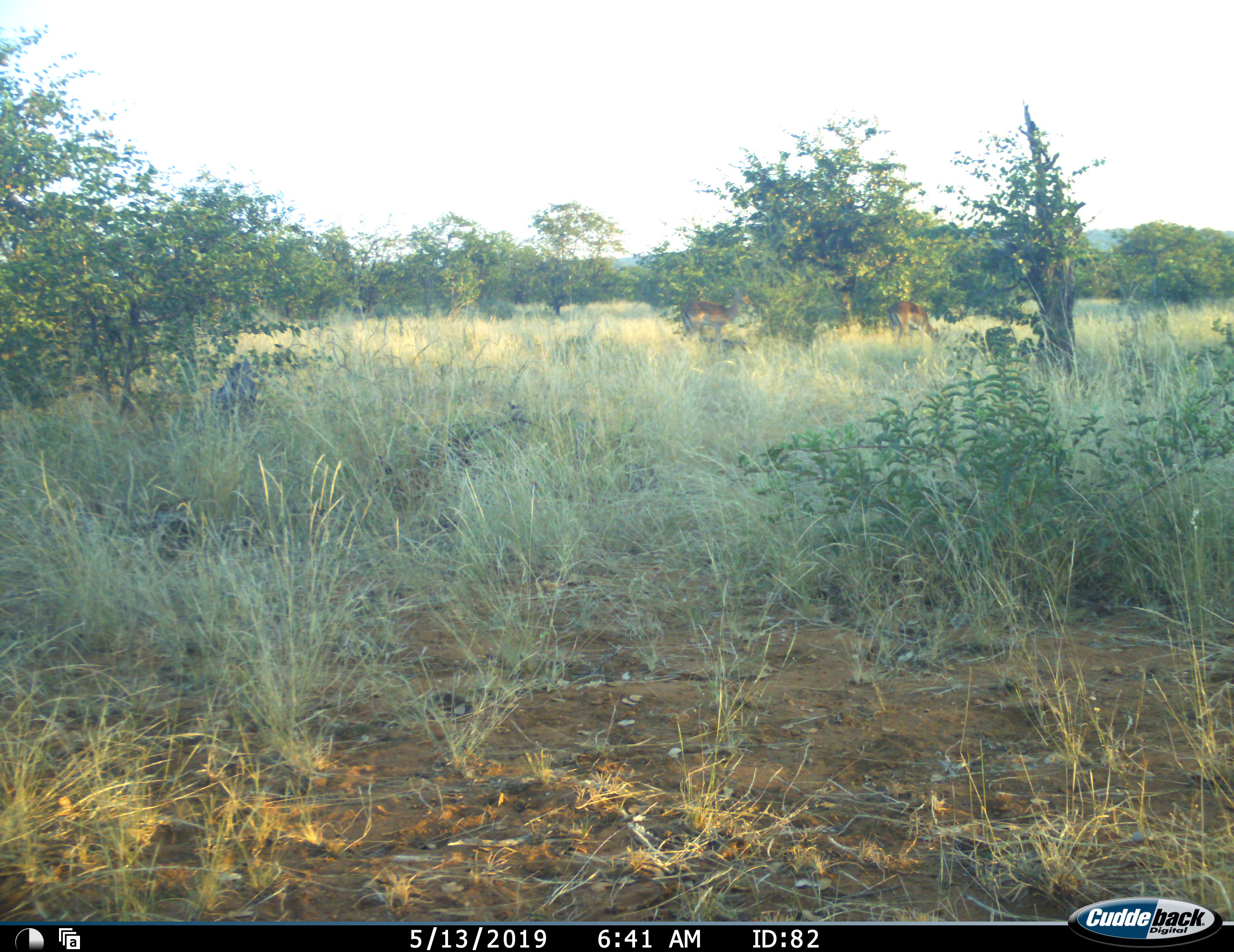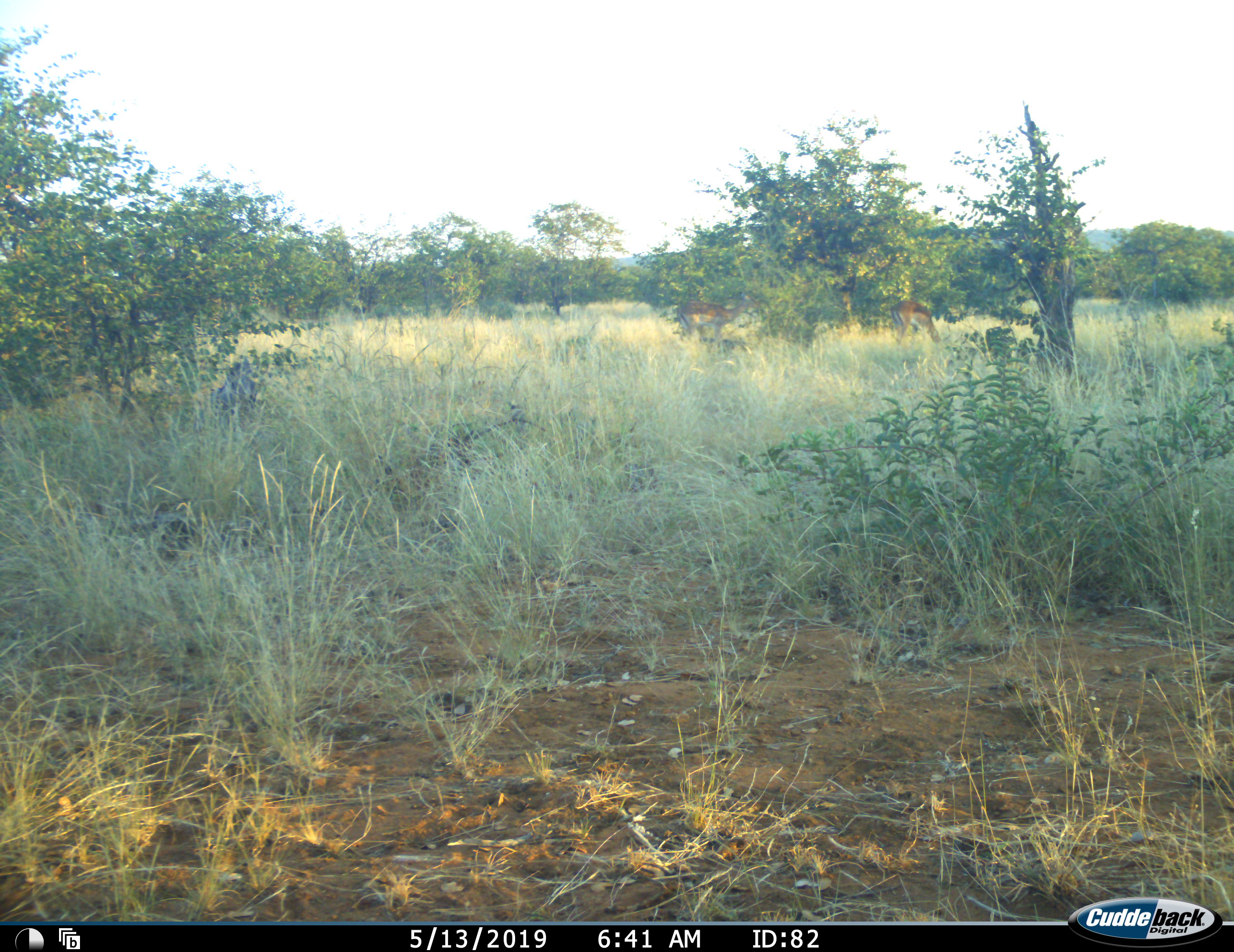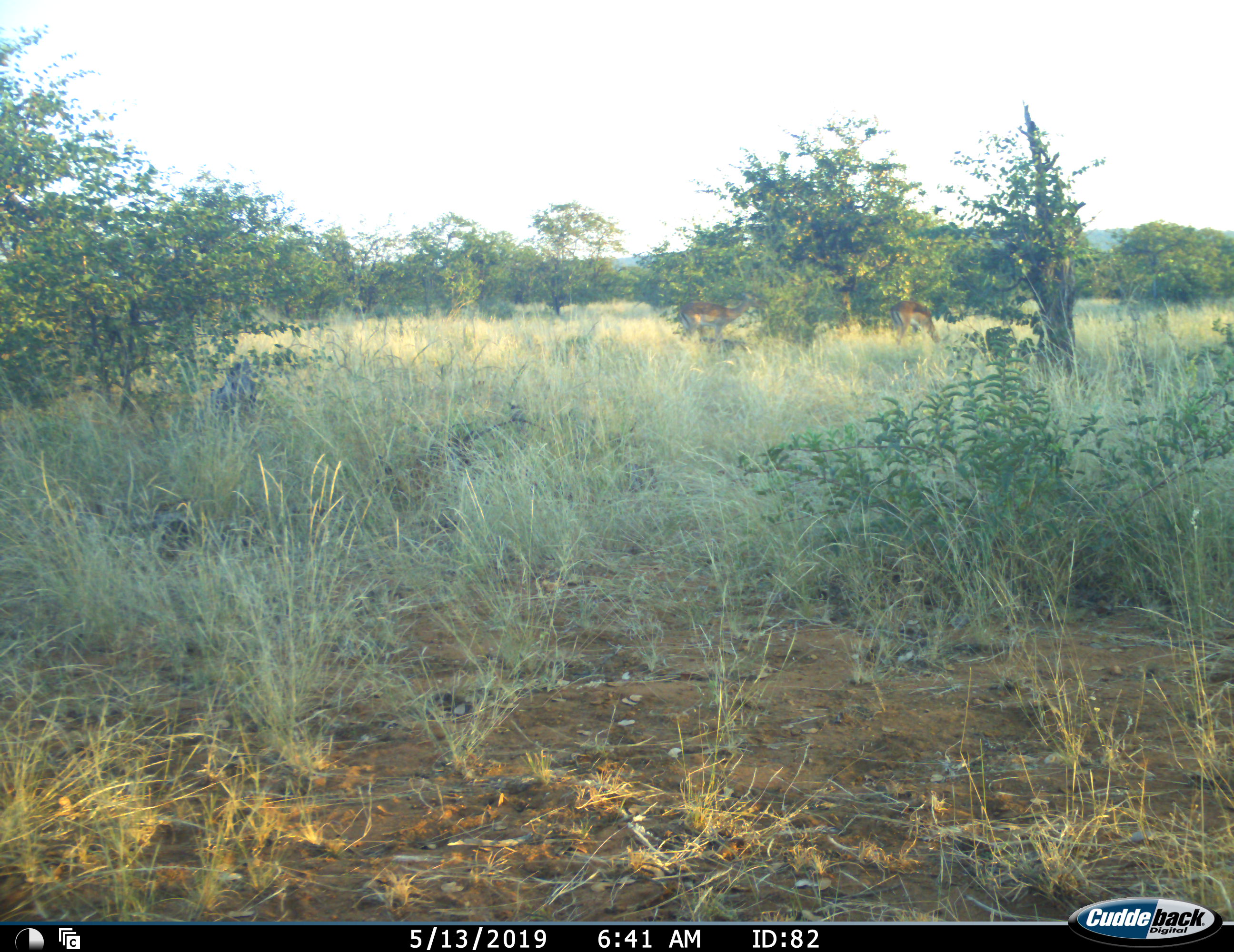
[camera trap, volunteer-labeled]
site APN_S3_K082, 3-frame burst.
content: unidentified animal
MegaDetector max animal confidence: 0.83